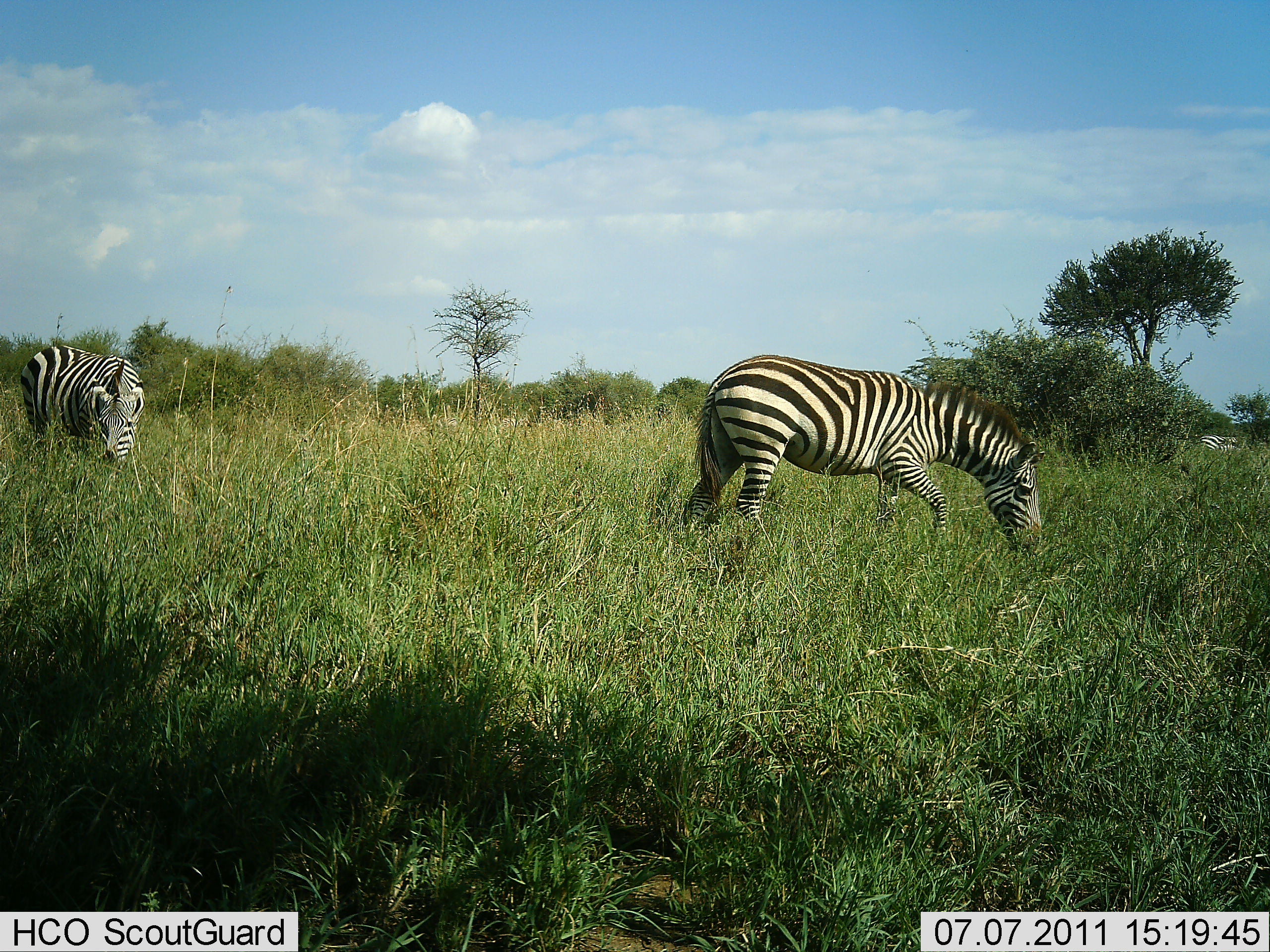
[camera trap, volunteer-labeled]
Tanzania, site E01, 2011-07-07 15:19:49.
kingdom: Animalia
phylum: Chordata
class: Mammalia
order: Perissodactyla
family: Equidae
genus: Equus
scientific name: Equus quagga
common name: plains zebra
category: zebra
Zebra (plains zebra) (Equus quagga), count 2. Behavior (volunteer vote fractions): standing 17%, resting 0%, moving 8%, interacting 0%. Young present (vote fraction): 0%. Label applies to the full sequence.